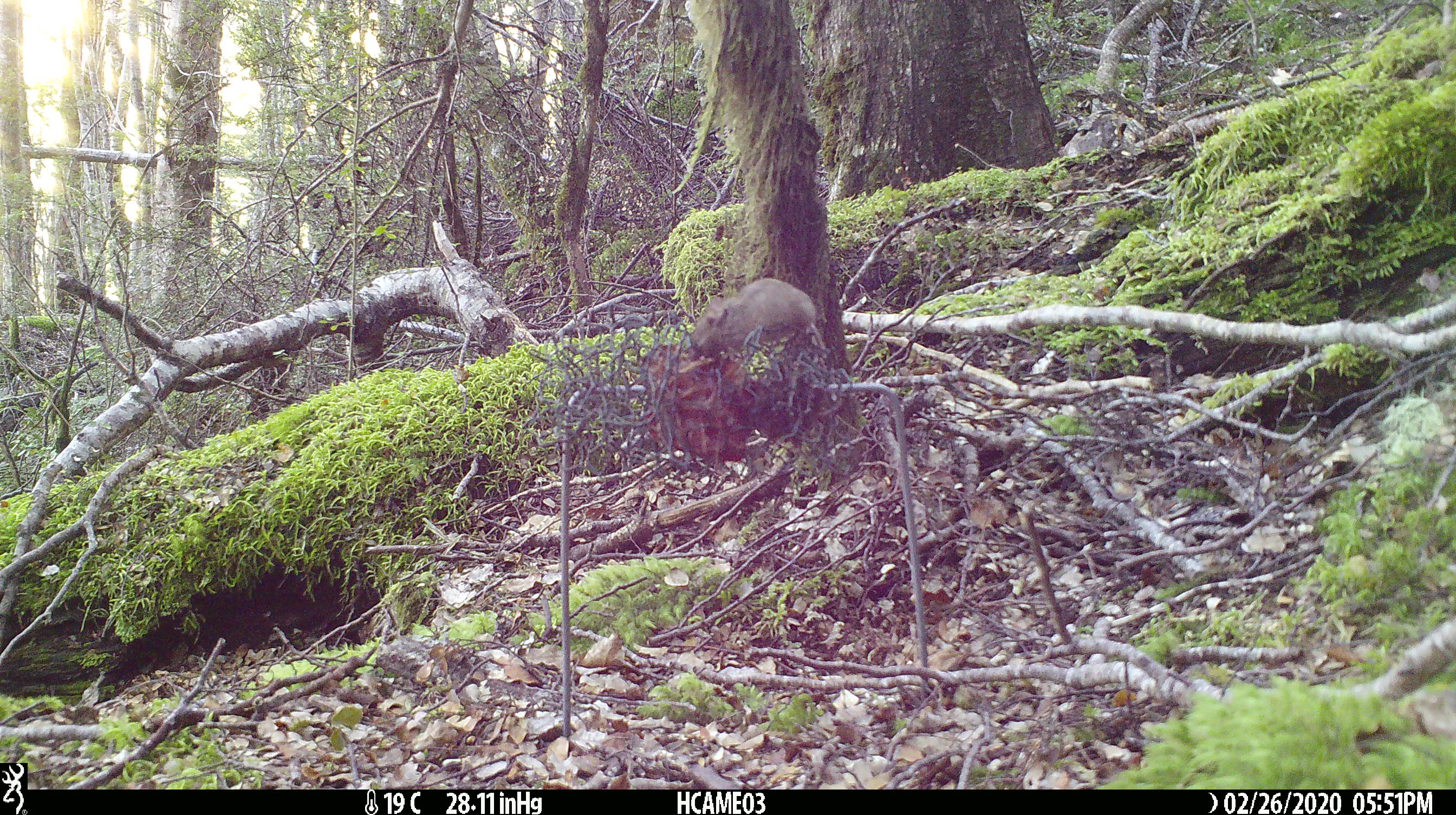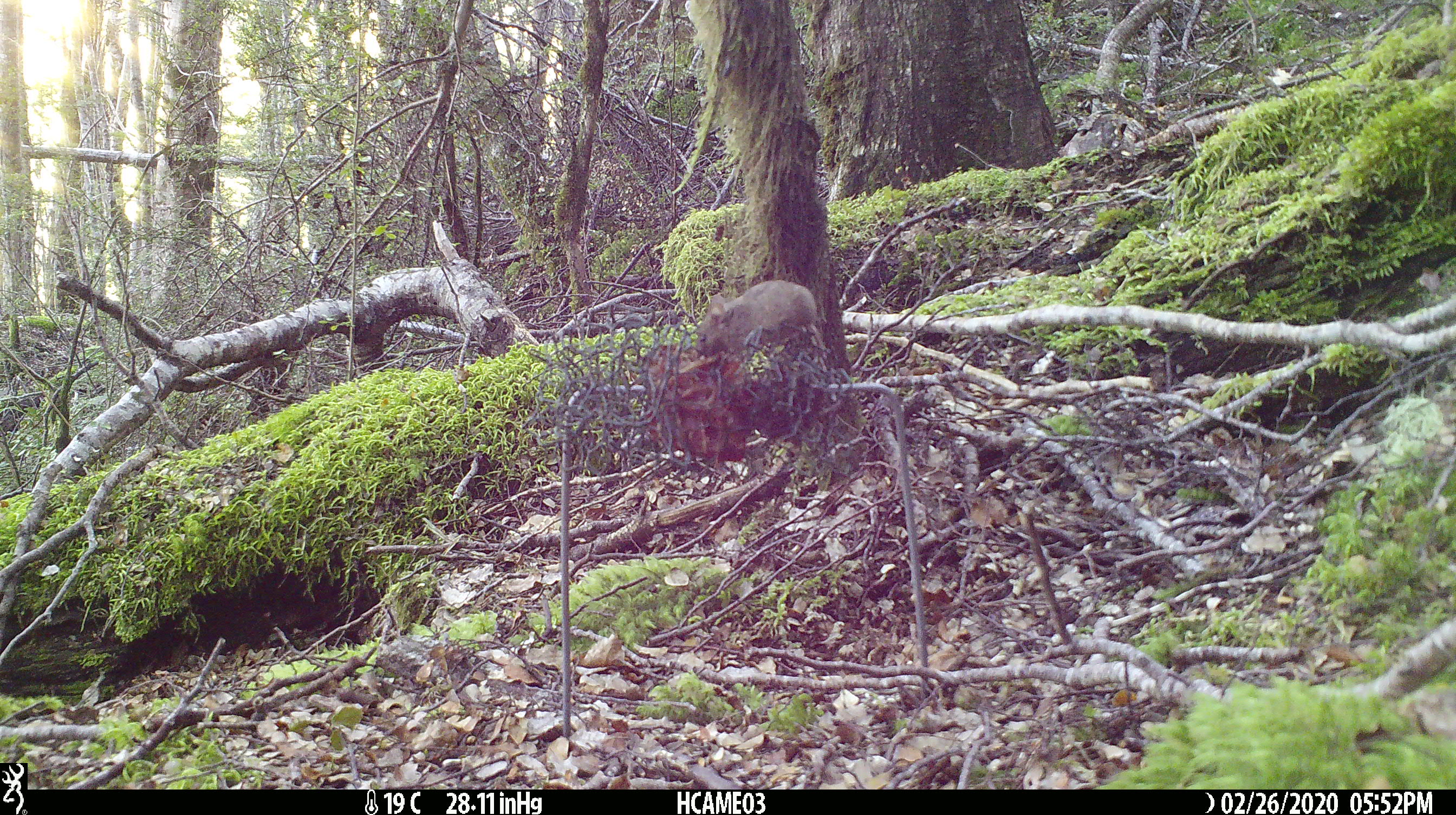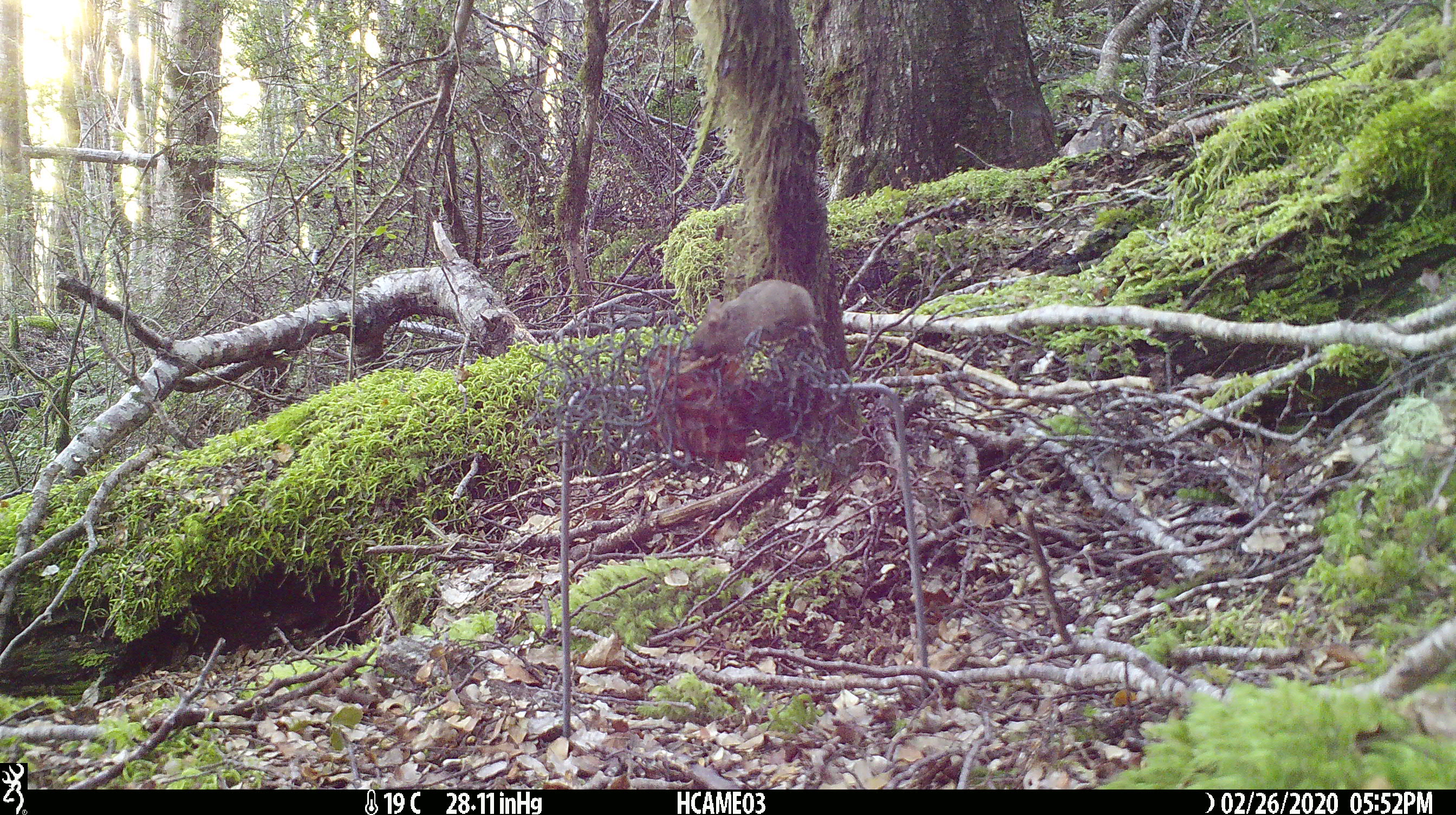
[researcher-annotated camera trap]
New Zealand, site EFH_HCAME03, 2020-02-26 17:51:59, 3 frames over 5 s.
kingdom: Animalia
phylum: Chordata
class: Mammalia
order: Rodentia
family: Muridae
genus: Mus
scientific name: Mus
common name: mouse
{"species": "mouse (Mus)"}